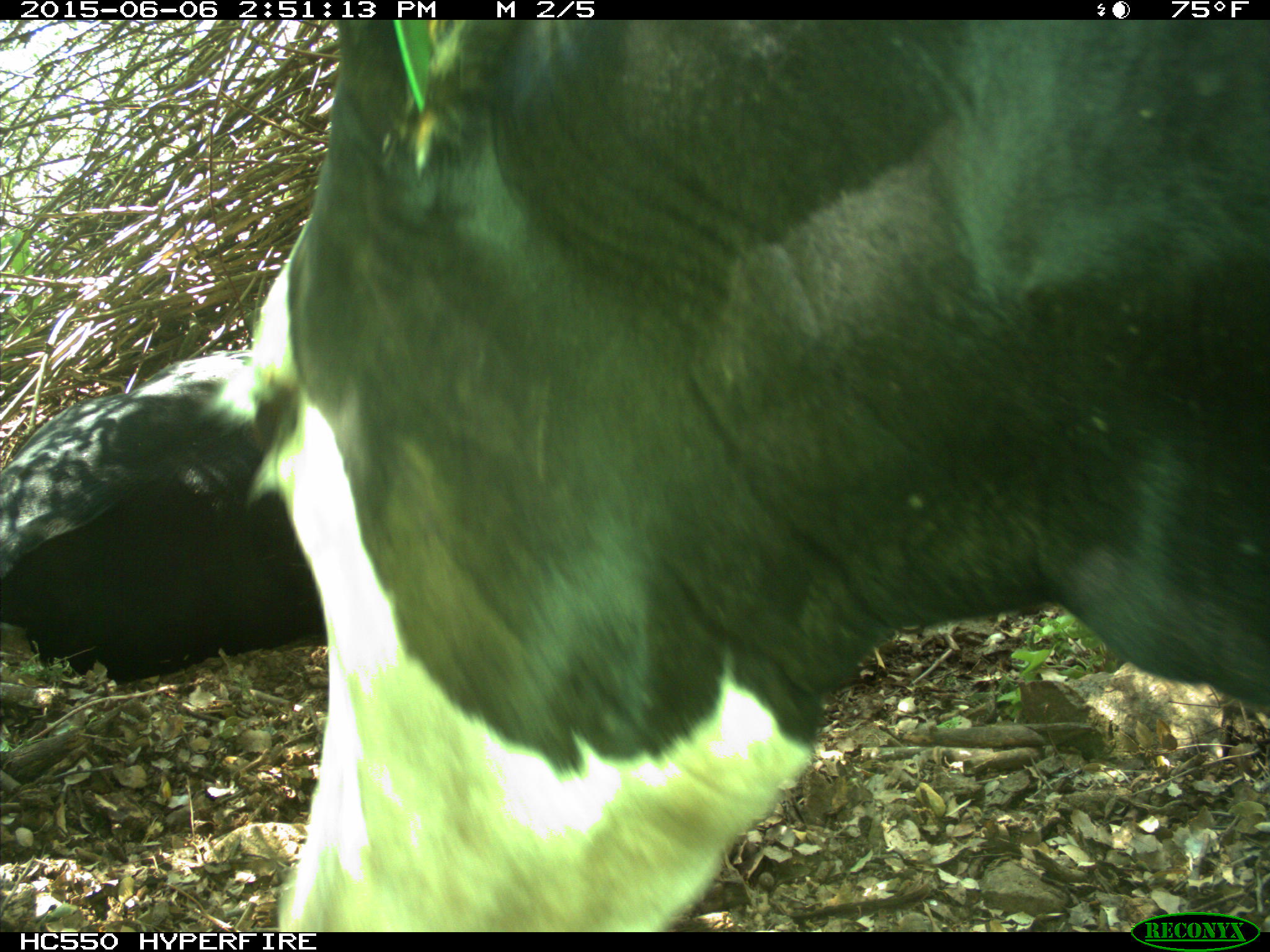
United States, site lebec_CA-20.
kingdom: Animalia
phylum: Chordata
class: Mammalia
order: Artiodactyla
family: Bovidae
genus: Bos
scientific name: Bos taurus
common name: domestic cow